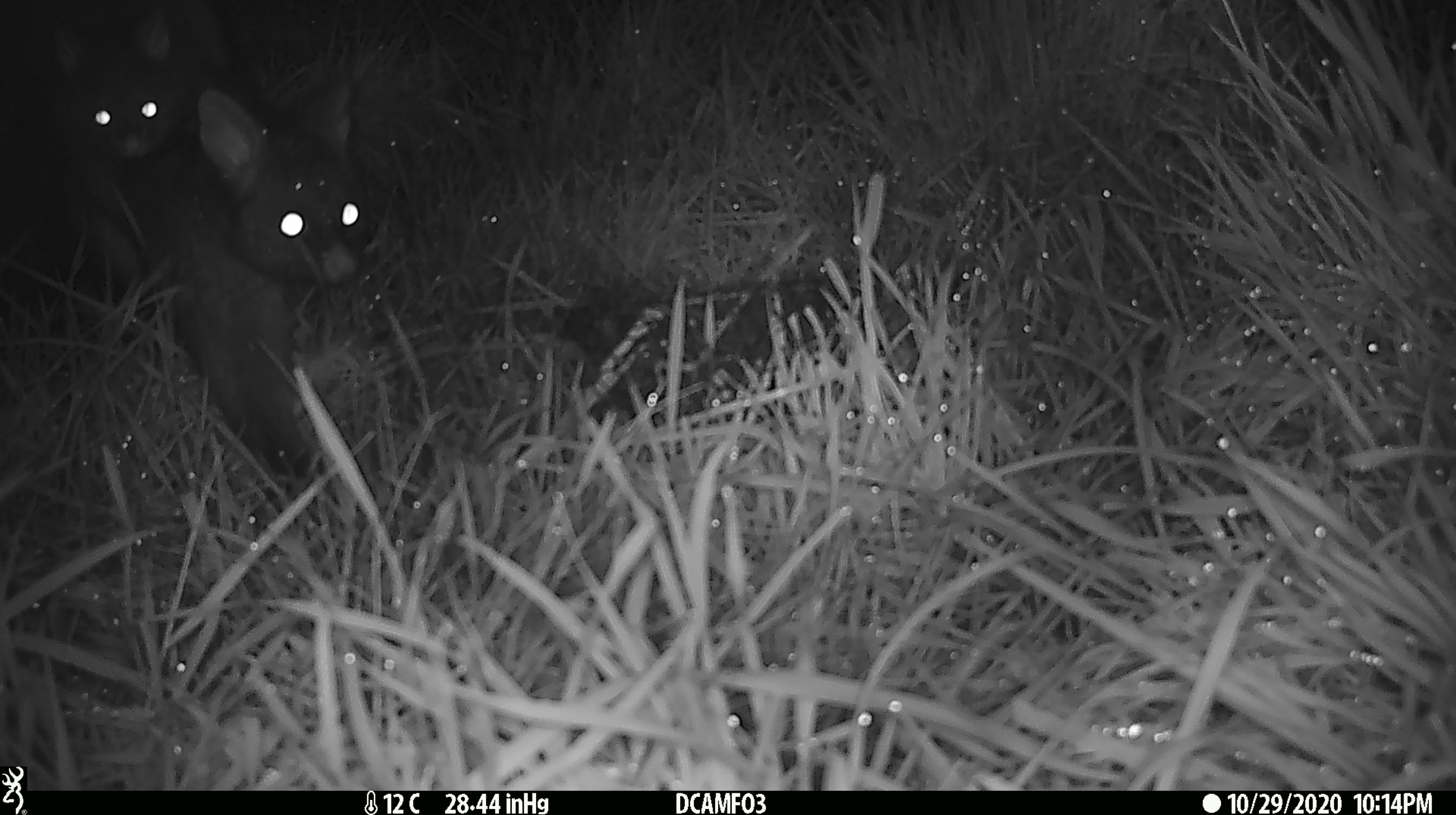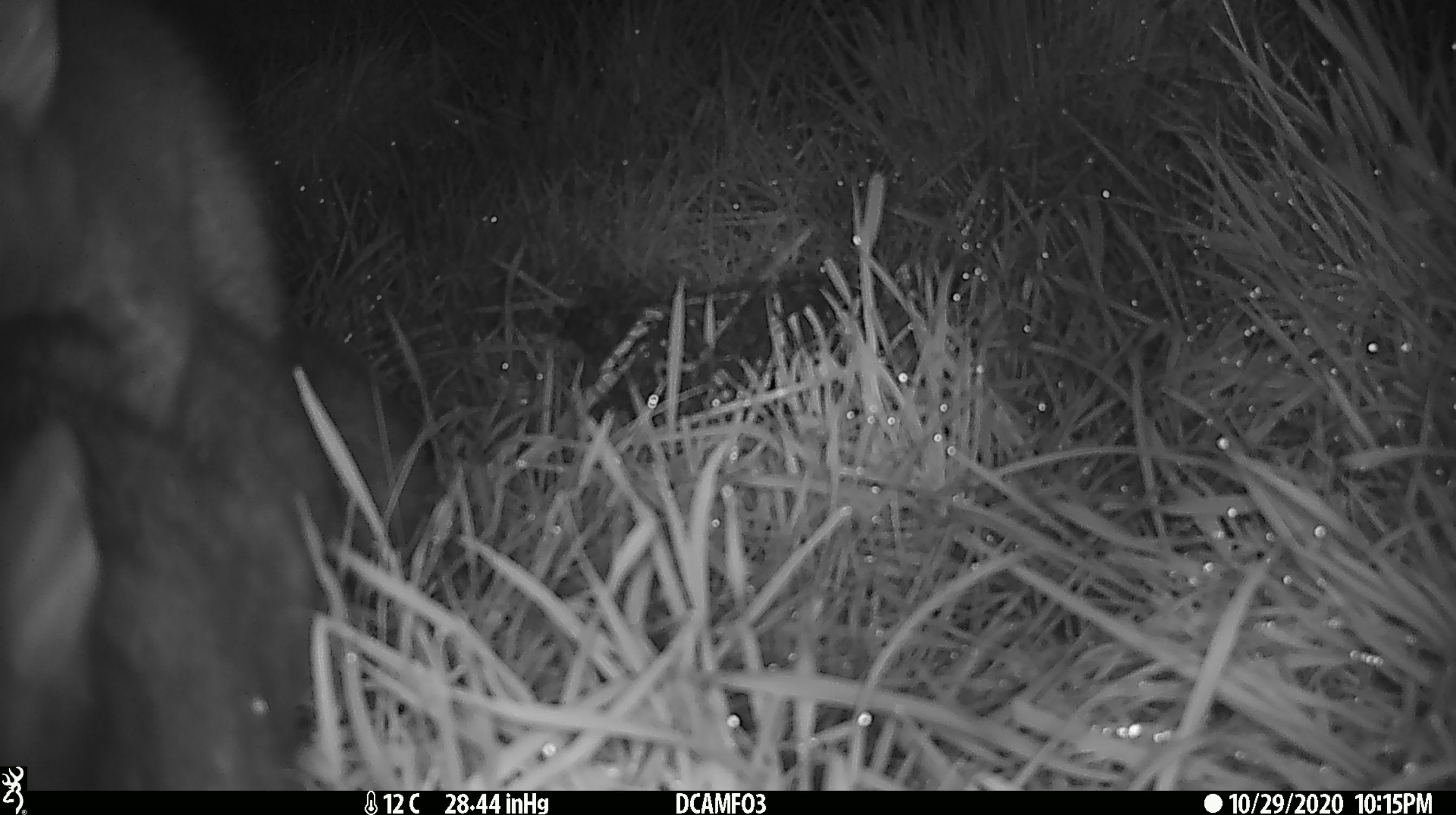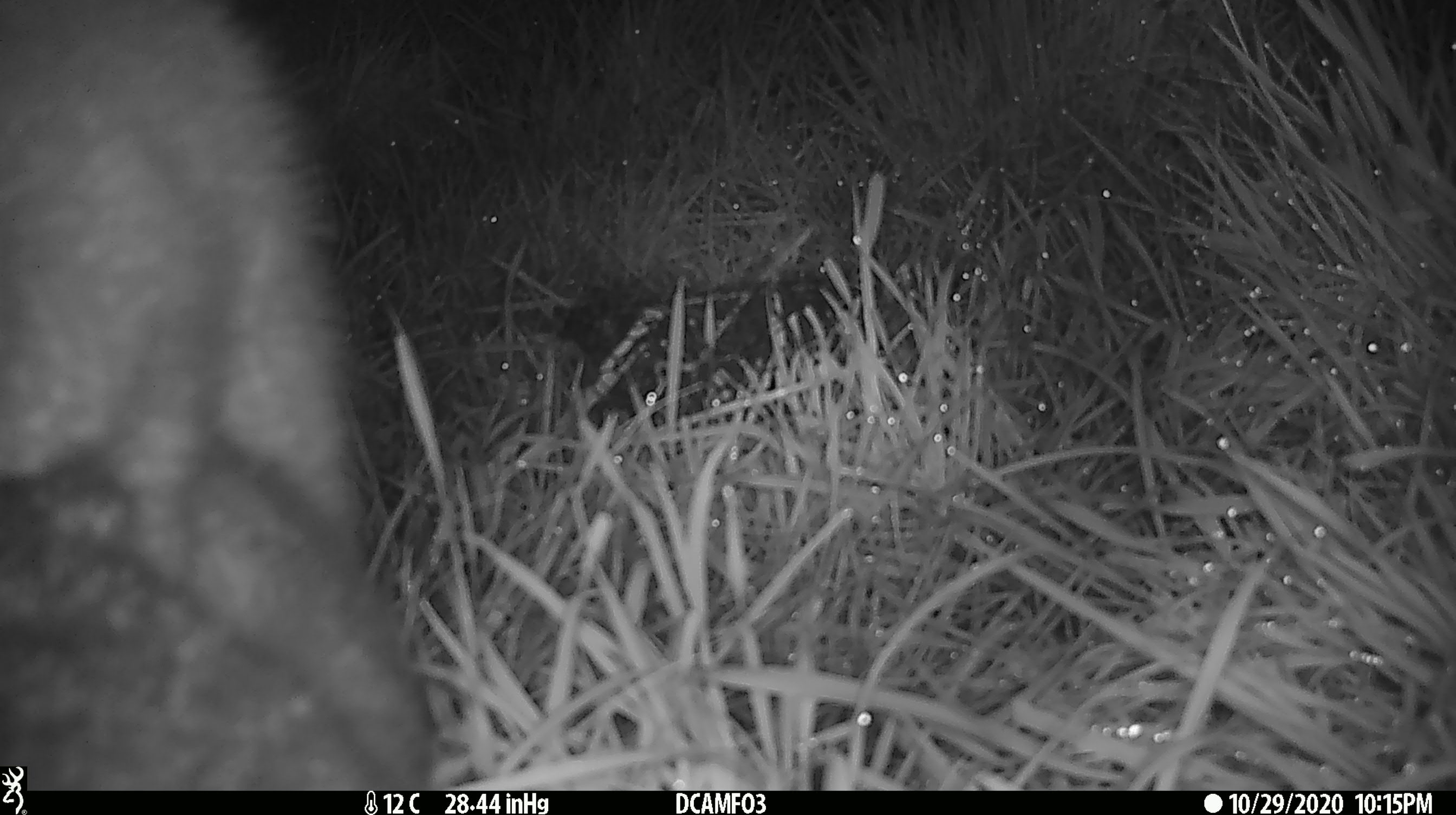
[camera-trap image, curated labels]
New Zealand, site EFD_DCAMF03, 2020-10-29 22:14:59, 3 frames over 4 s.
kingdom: Animalia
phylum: Chordata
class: Mammalia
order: Diprotodontia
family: Phalangeridae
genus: Trichosurus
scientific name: Trichosurus vulpecula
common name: common brushtail possum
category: possum